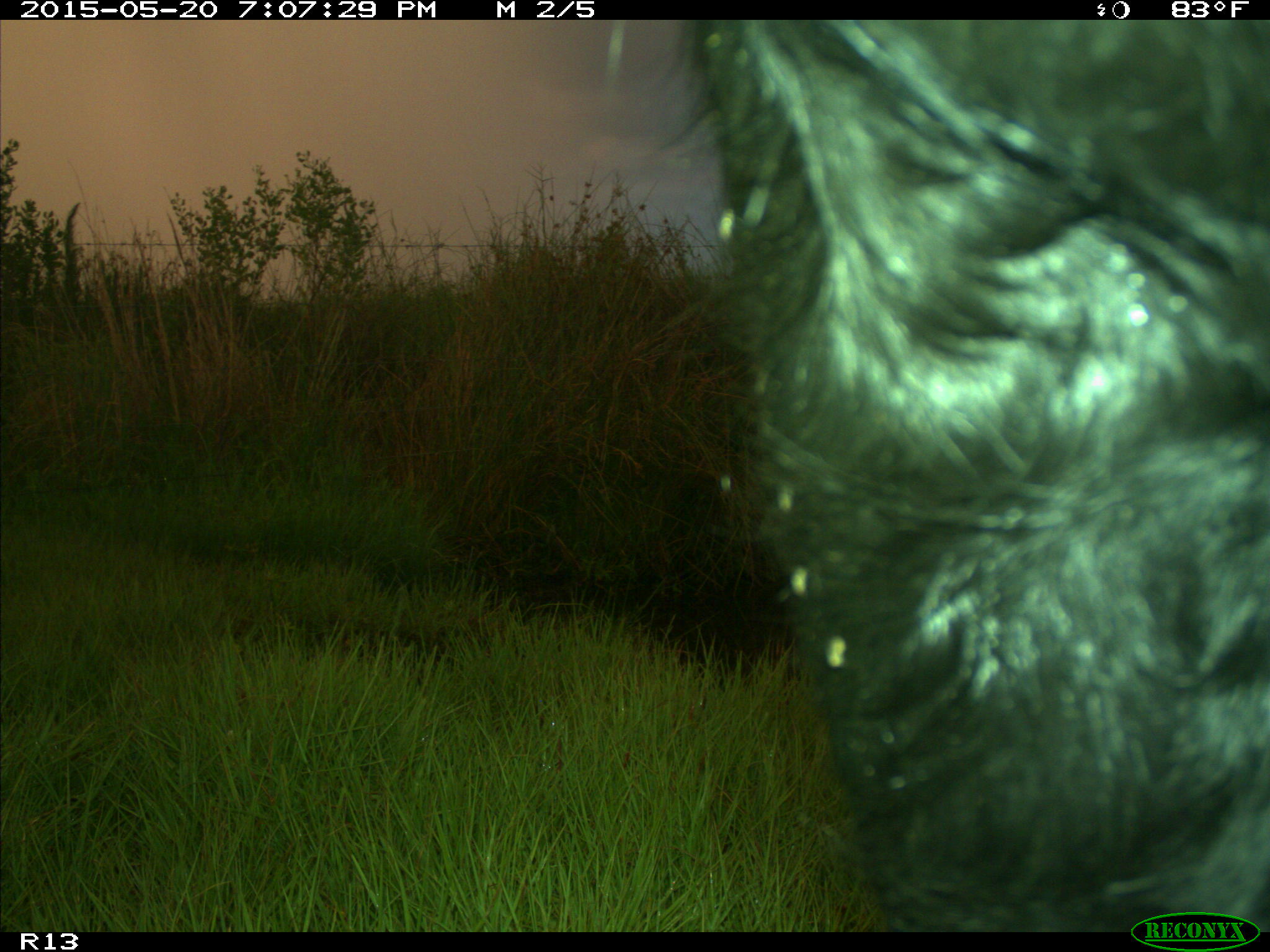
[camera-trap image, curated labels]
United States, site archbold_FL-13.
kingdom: Animalia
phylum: Chordata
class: Mammalia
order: Artiodactyla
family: Bovidae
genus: Bos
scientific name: Bos taurus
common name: domestic cow